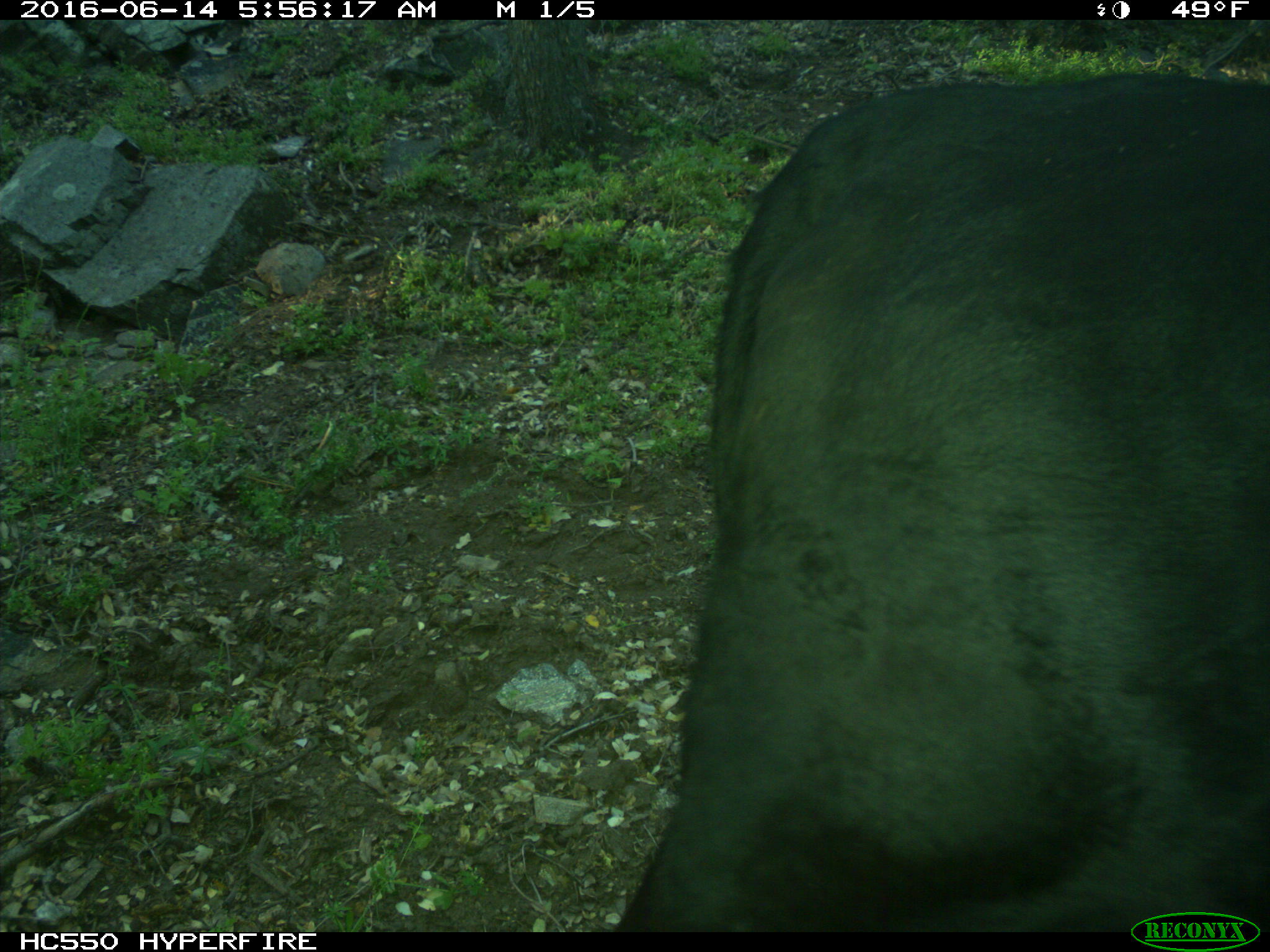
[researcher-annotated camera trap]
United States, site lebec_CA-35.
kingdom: Animalia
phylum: Chordata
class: Mammalia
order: Artiodactyla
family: Bovidae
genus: Bos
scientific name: Bos taurus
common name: domestic cow